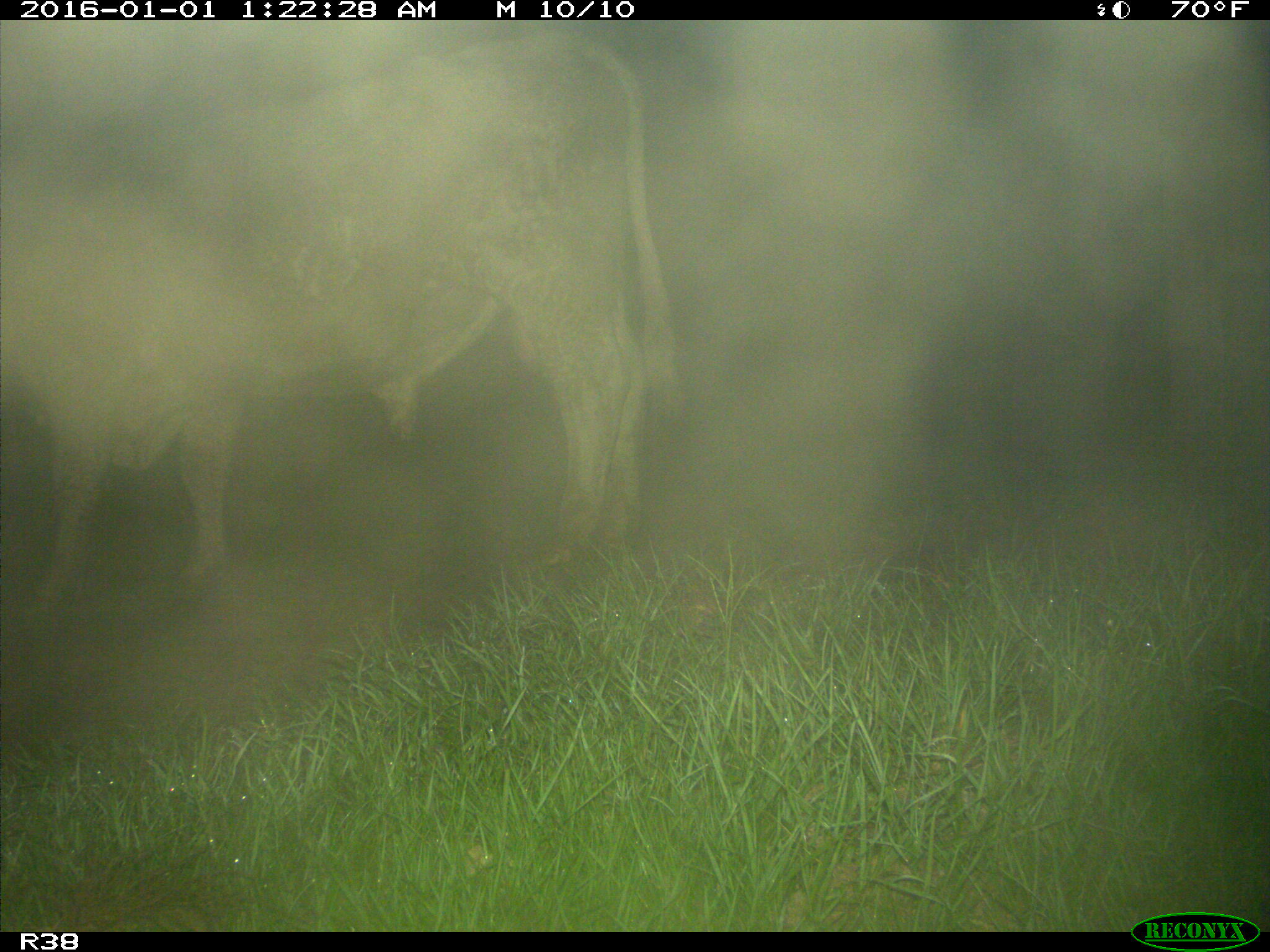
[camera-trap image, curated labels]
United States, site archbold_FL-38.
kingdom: Animalia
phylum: Chordata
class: Mammalia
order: Artiodactyla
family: Bovidae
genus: Bos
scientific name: Bos taurus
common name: domestic cow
Bos taurus (domestic cow).